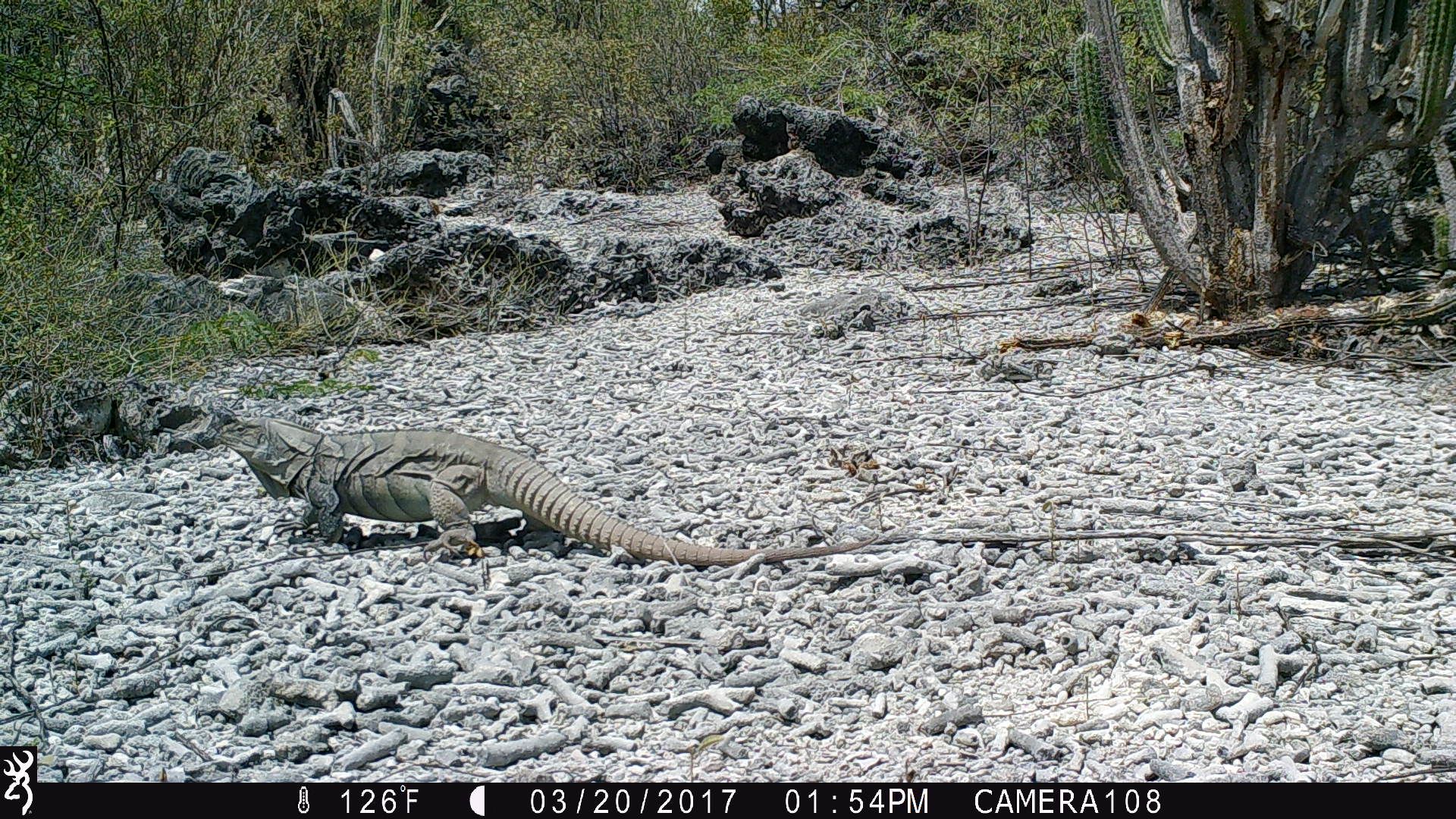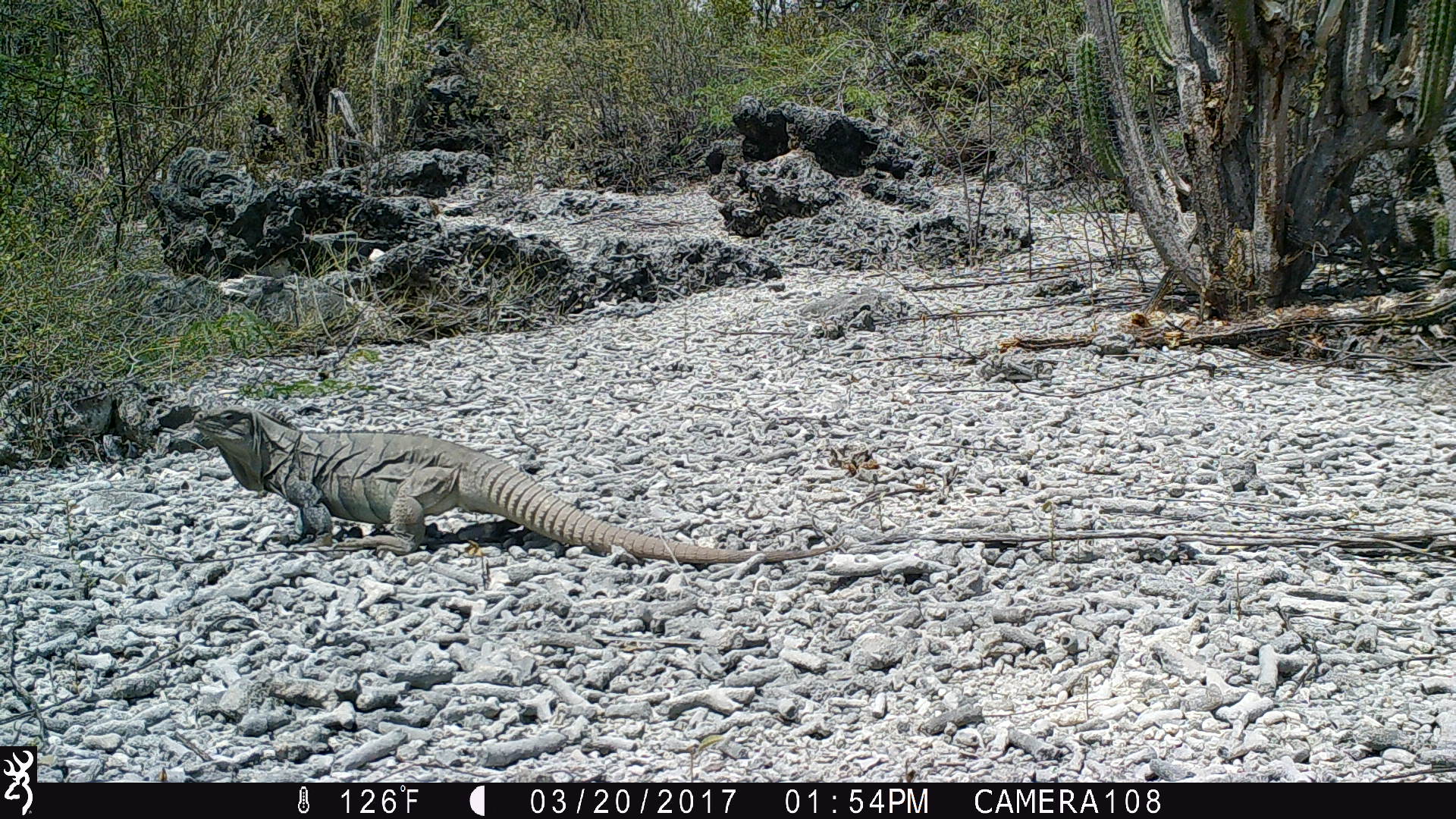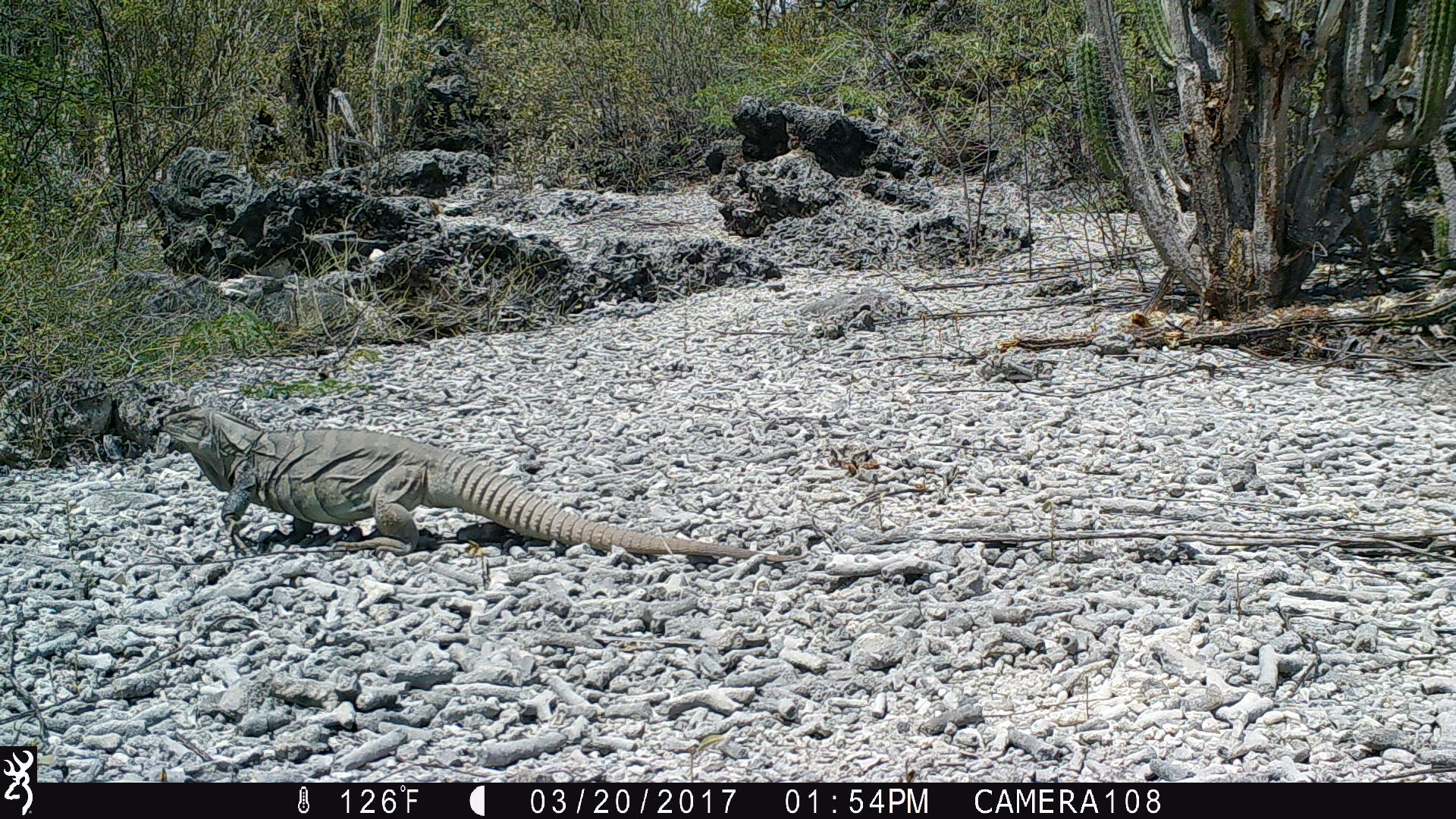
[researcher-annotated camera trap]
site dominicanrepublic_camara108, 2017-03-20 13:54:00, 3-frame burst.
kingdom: Animalia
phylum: Chordata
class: Reptilia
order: Squamata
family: Iguanidae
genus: Iguana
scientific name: Iguana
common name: typical iguanas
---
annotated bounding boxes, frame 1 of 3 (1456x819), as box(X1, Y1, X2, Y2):
iguana: box(208, 418, 783, 572)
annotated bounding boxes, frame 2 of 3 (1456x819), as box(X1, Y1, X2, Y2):
iguana: box(190, 405, 853, 565)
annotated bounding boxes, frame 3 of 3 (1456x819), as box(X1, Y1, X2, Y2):
iguana: box(145, 394, 749, 568)